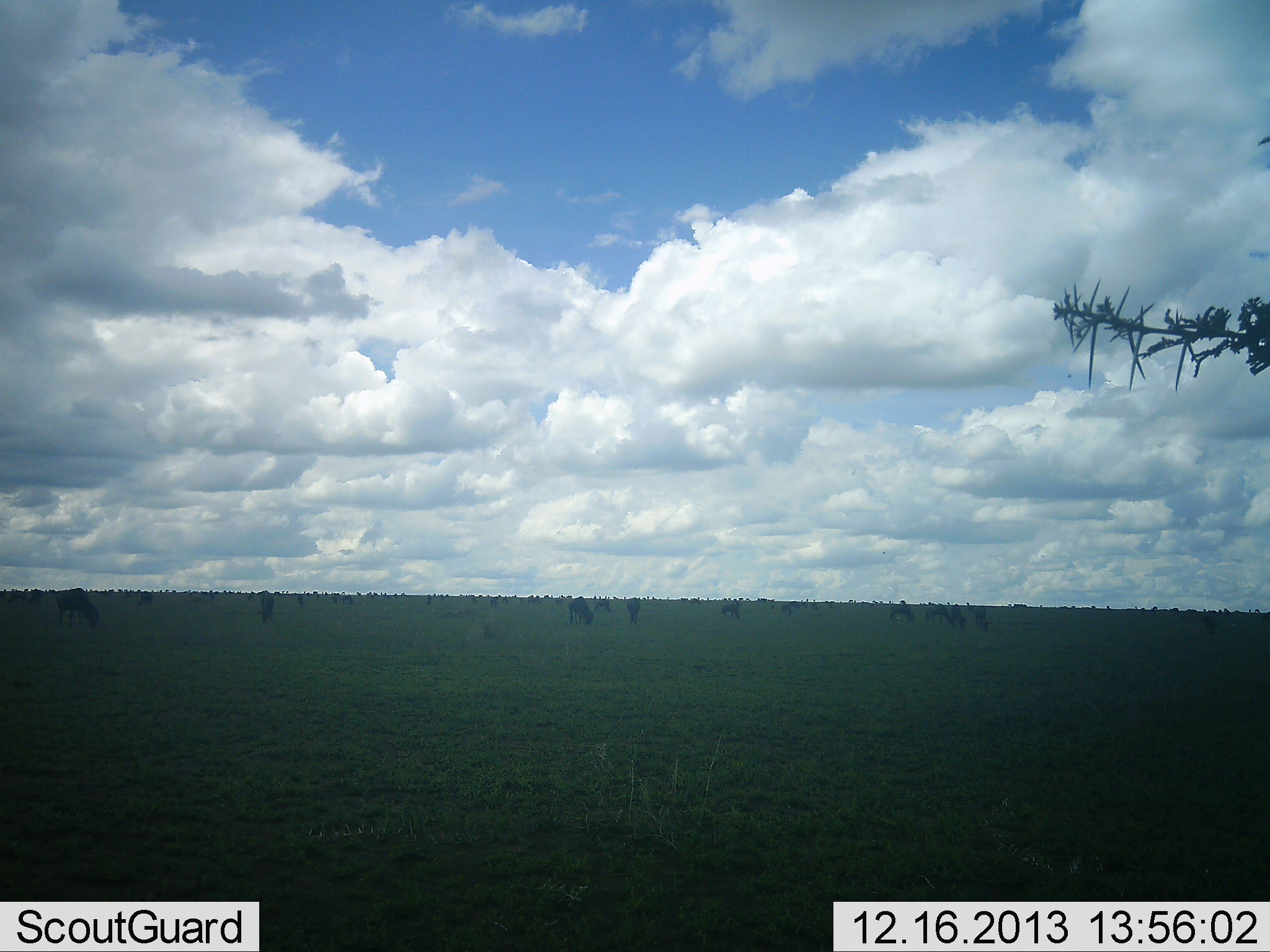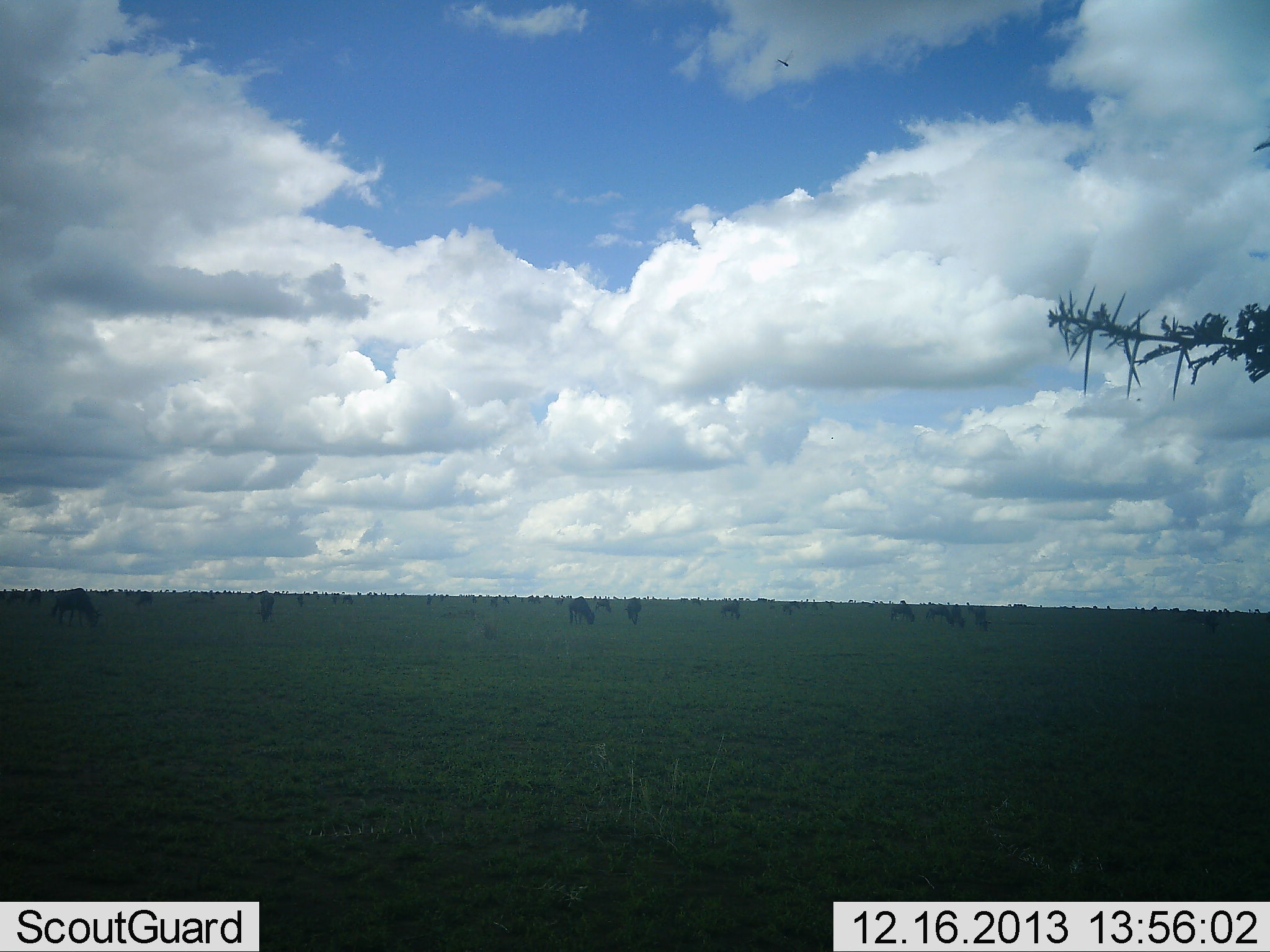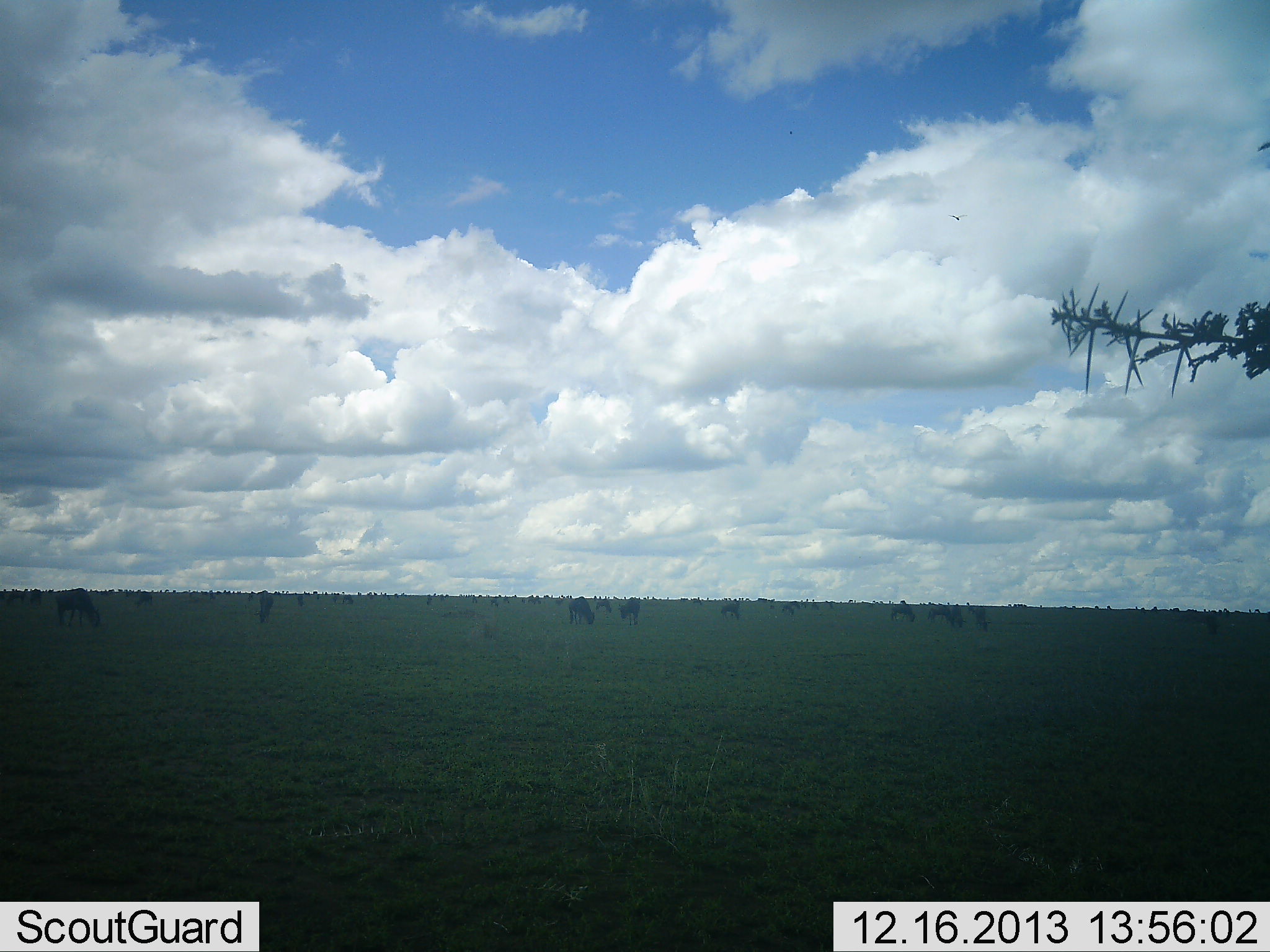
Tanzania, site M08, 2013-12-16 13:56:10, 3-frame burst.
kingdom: Animalia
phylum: Chordata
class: Mammalia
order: Artiodactyla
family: Bovidae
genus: Connochaetes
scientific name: Connochaetes taurinus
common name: blue wildebeest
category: wildebeest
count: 11-50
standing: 50%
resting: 0%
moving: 10%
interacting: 0%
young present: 0%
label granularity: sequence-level